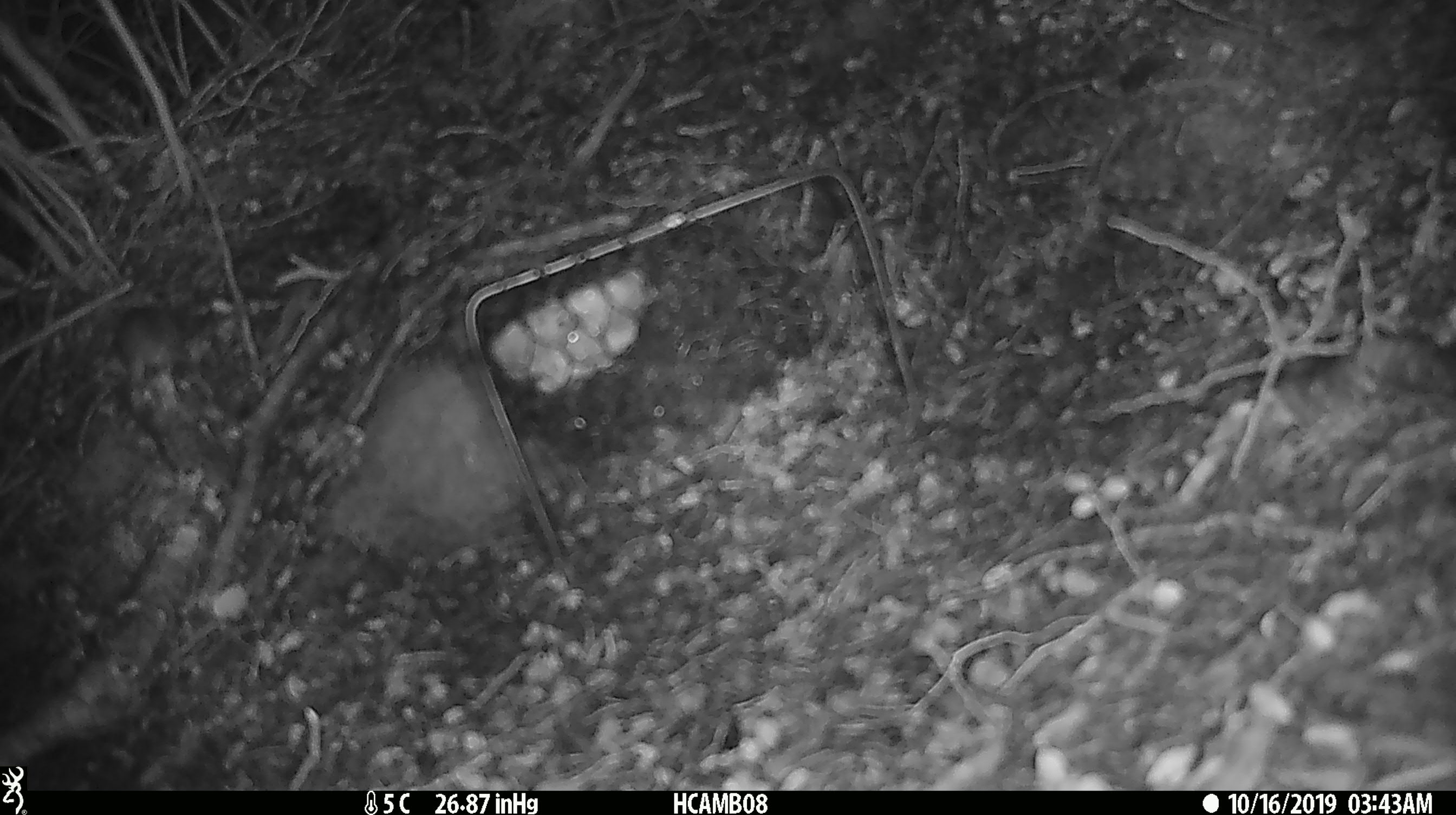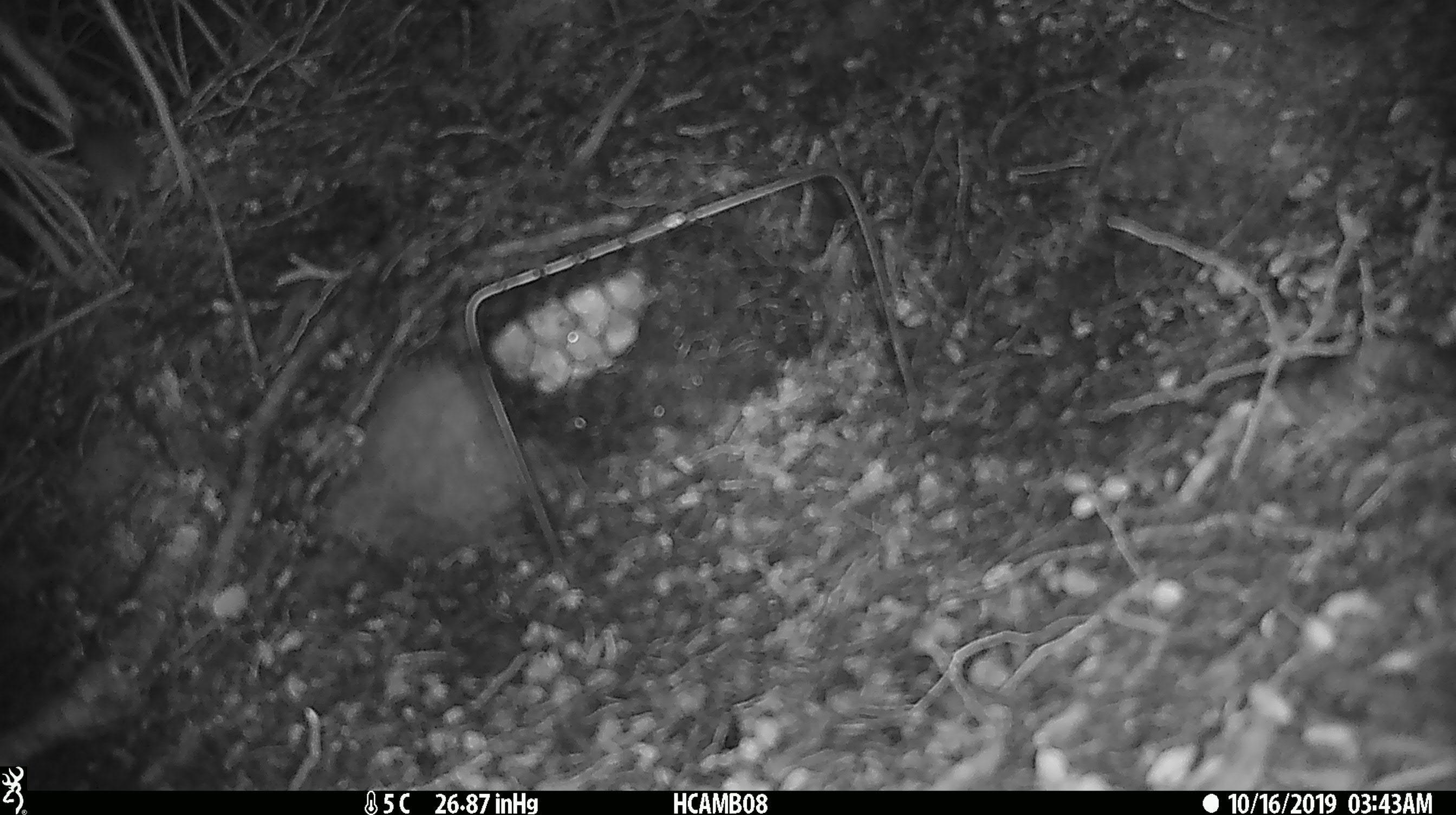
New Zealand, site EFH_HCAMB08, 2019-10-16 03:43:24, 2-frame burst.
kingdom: Animalia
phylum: Chordata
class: Mammalia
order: Rodentia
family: Muridae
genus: Mus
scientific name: Mus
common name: mouse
Mouse (Mus).